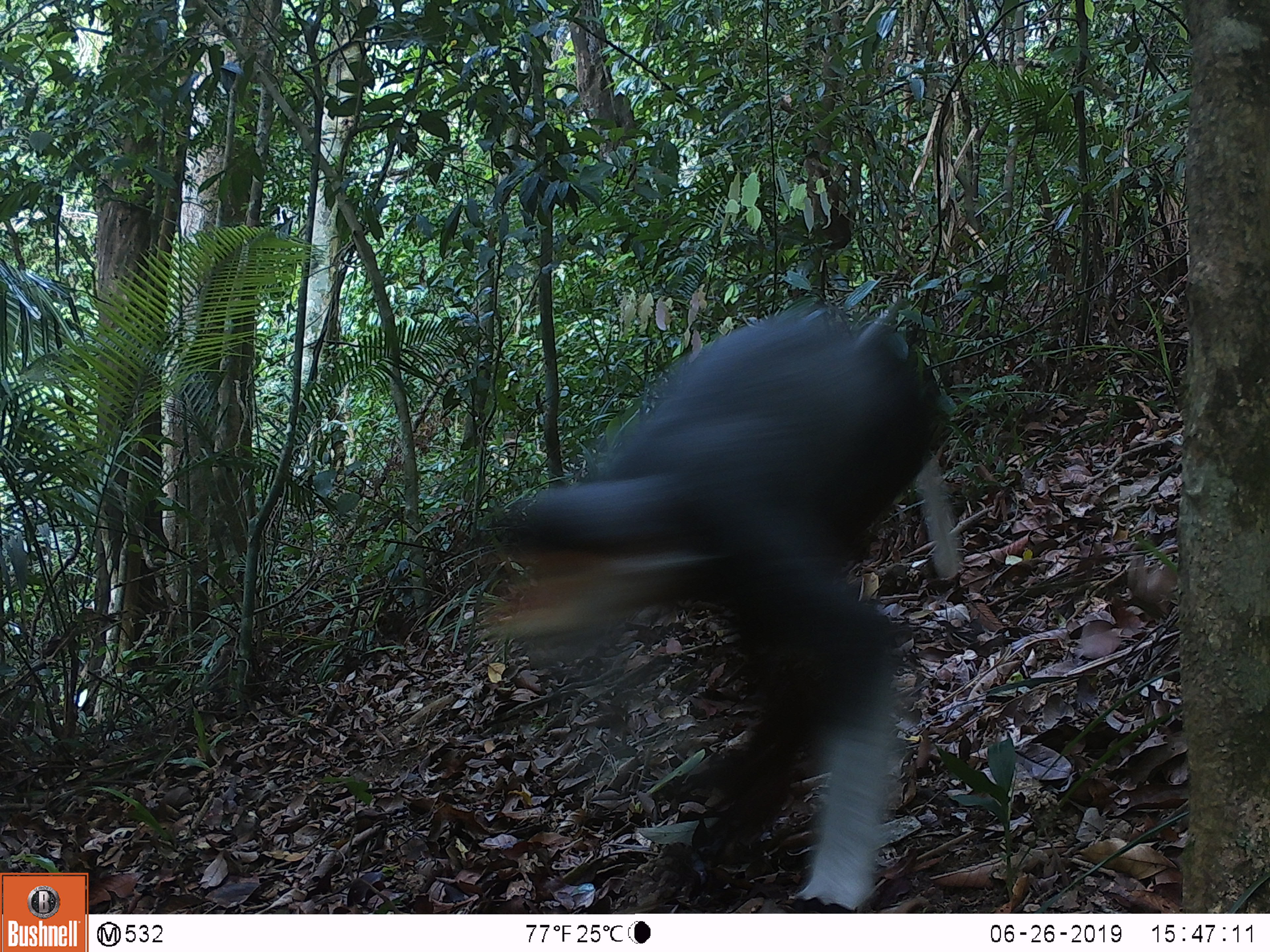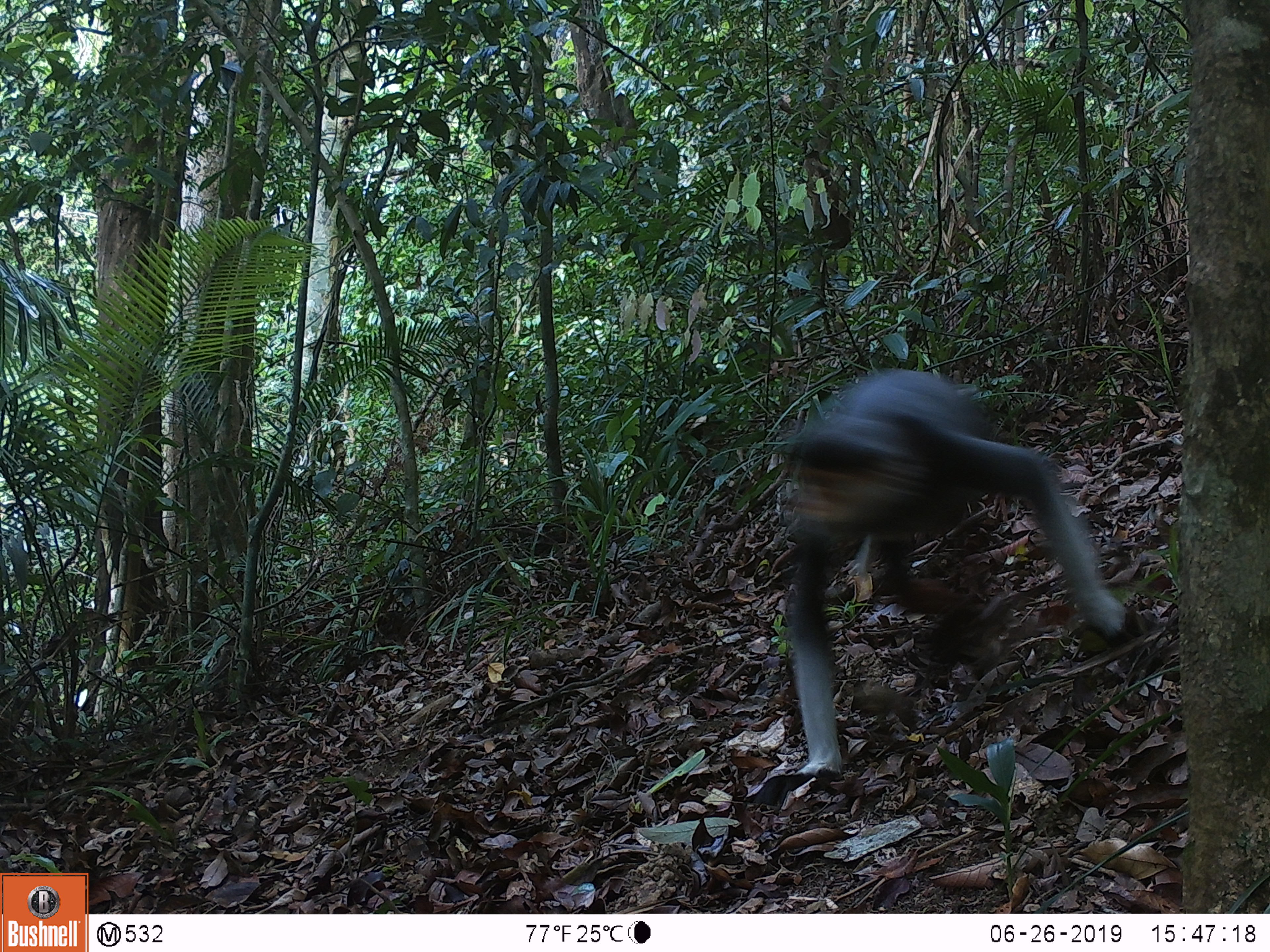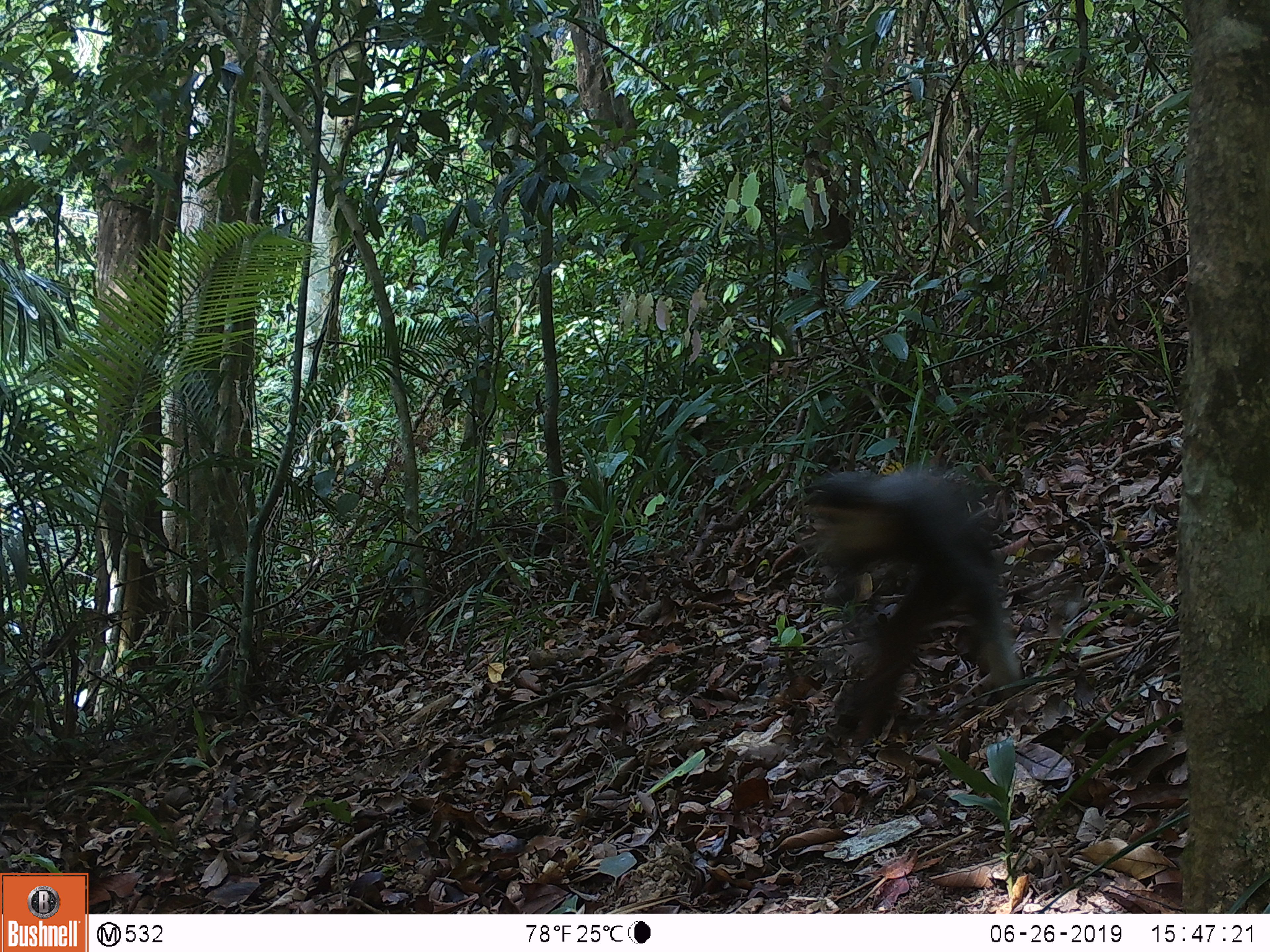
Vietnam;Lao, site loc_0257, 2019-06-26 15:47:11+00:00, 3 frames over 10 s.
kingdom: Animalia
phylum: Chordata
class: Mammalia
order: Primates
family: Cercopithecidae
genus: Pygathrix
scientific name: Pygathrix nemaeus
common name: red-shanked douc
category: red shanked douc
Red shanked douc (red-shanked douc) (Pygathrix nemaeus). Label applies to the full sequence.